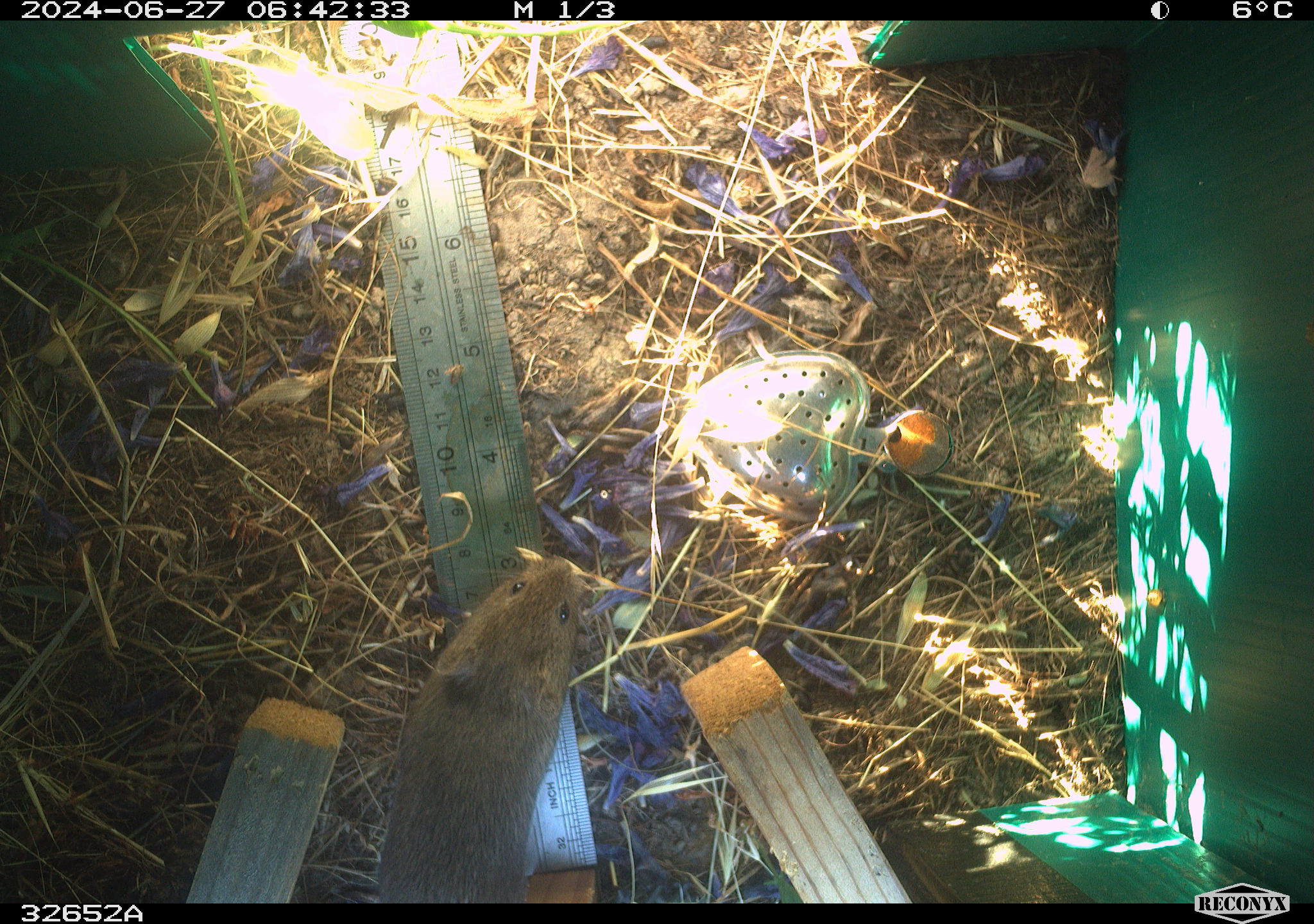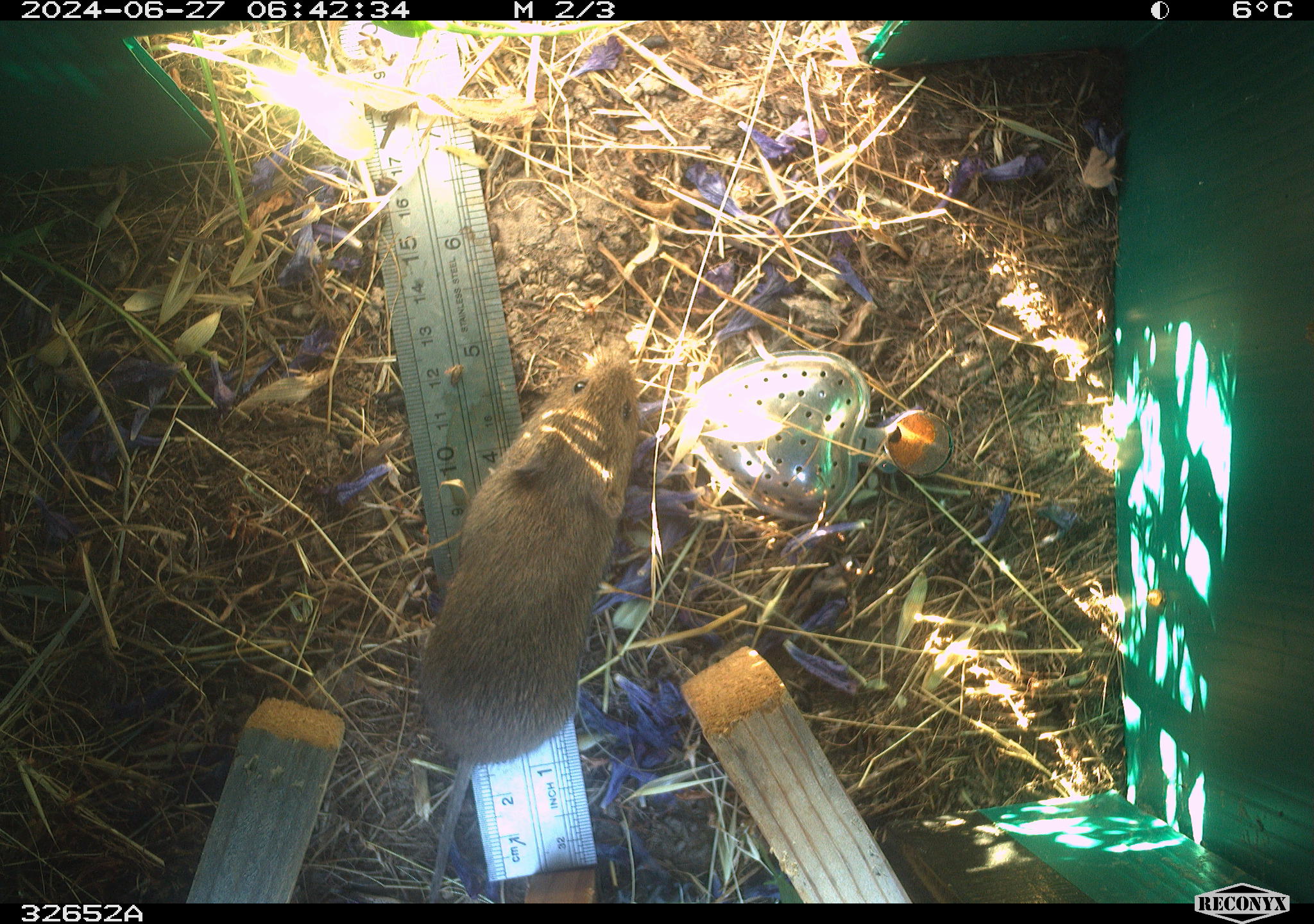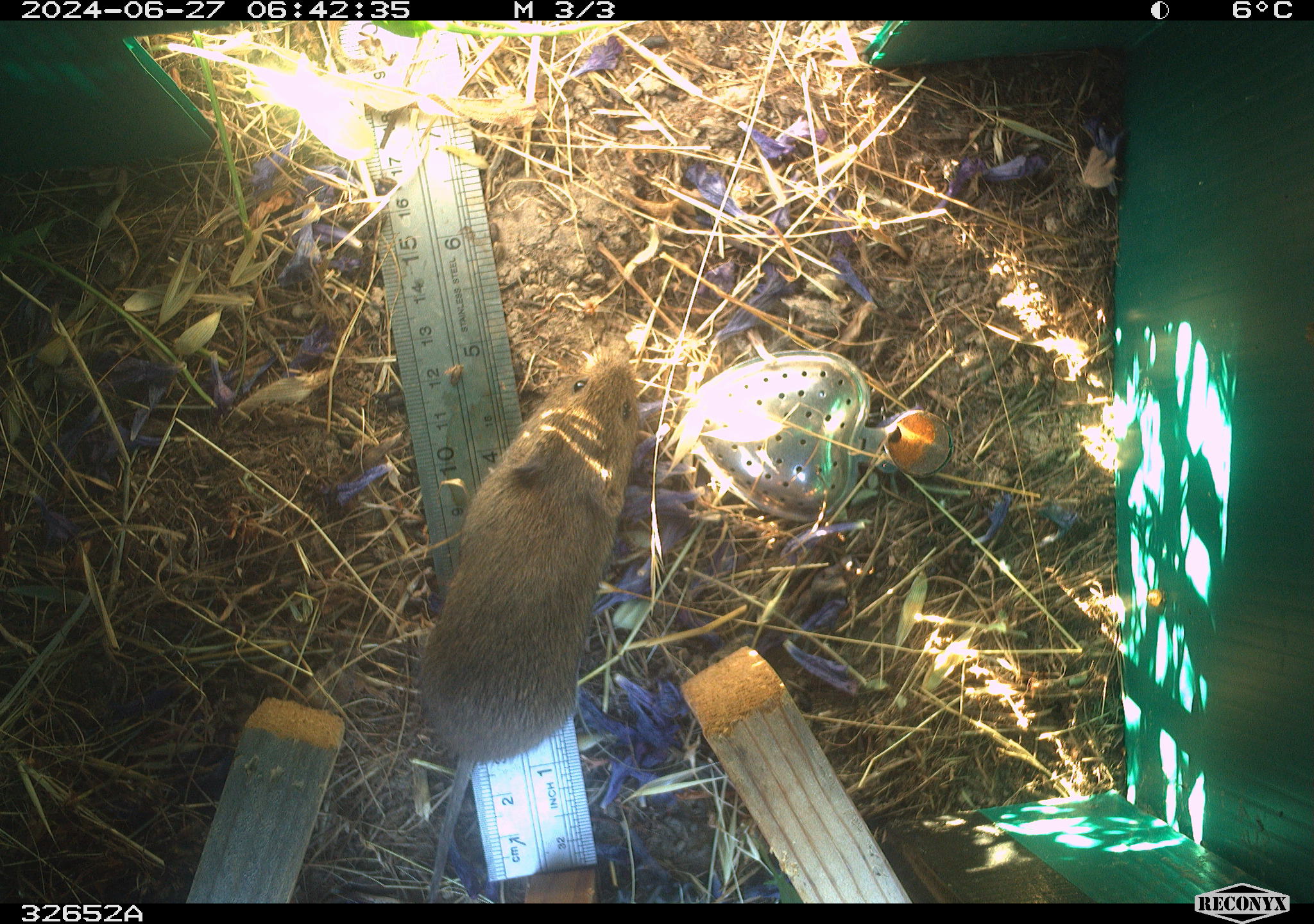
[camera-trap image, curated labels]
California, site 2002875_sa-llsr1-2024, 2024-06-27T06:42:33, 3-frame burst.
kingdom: Animalia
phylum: Chordata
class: Mammalia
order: Rodentia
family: Cricetidae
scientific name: Arvicolinae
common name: voles, lemmings, and muskrats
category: arvicolinae subfamily